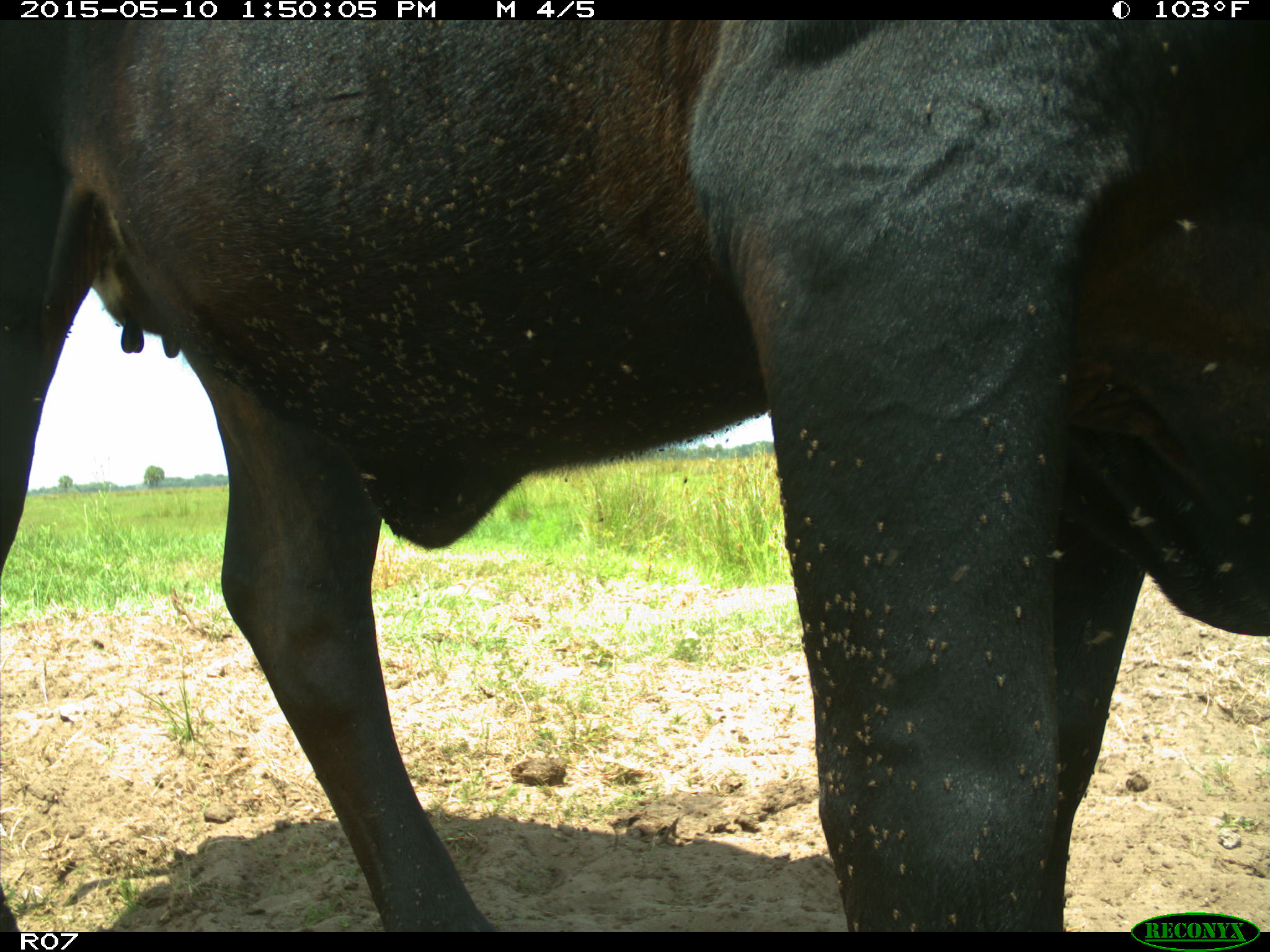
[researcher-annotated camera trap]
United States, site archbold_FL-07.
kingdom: Animalia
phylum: Chordata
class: Mammalia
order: Artiodactyla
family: Bovidae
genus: Bos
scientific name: Bos taurus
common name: domestic cow